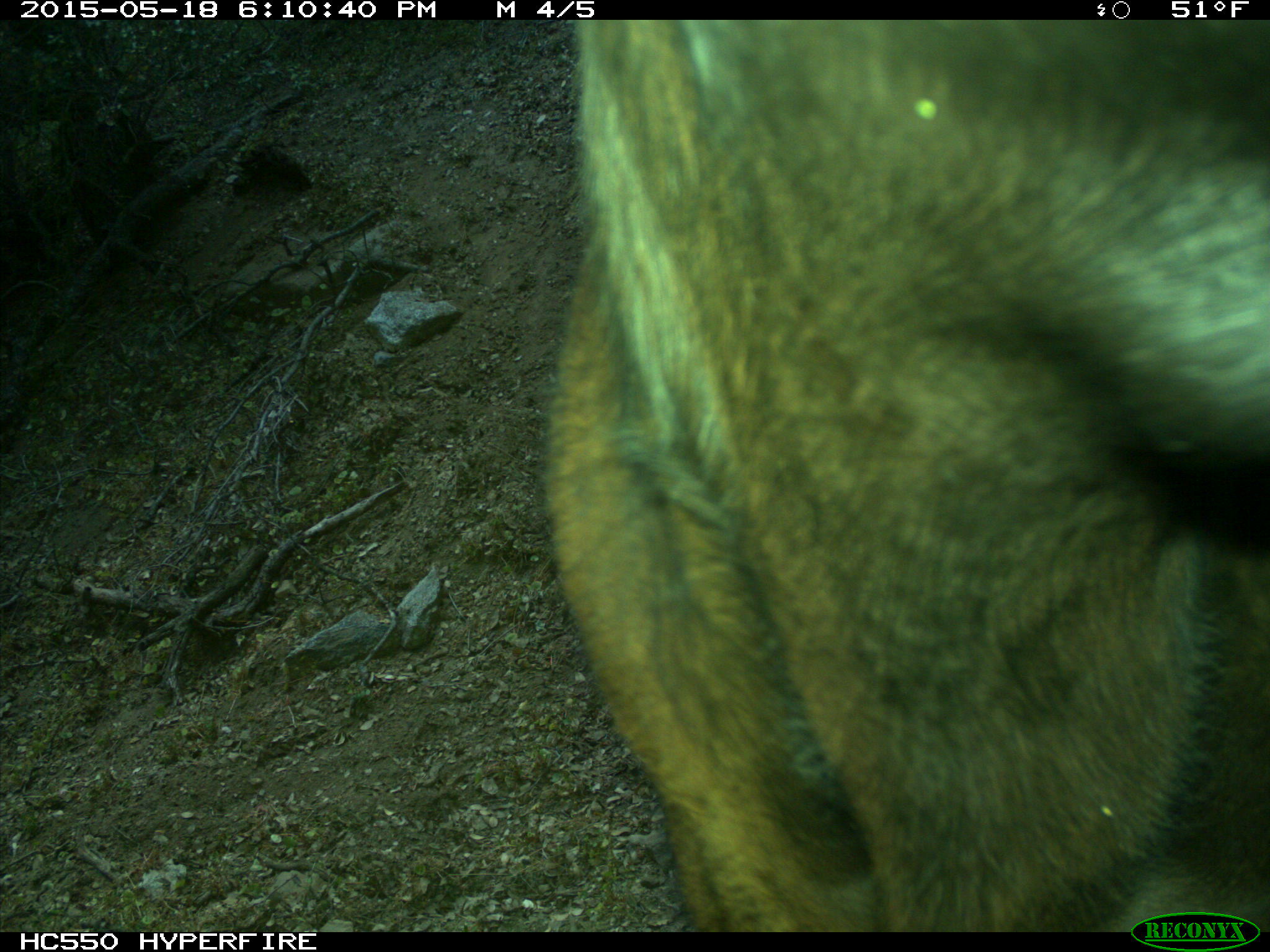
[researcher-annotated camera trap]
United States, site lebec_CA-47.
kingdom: Animalia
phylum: Chordata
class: Mammalia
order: Artiodactyla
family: Bovidae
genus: Bos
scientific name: Bos taurus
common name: domestic cow